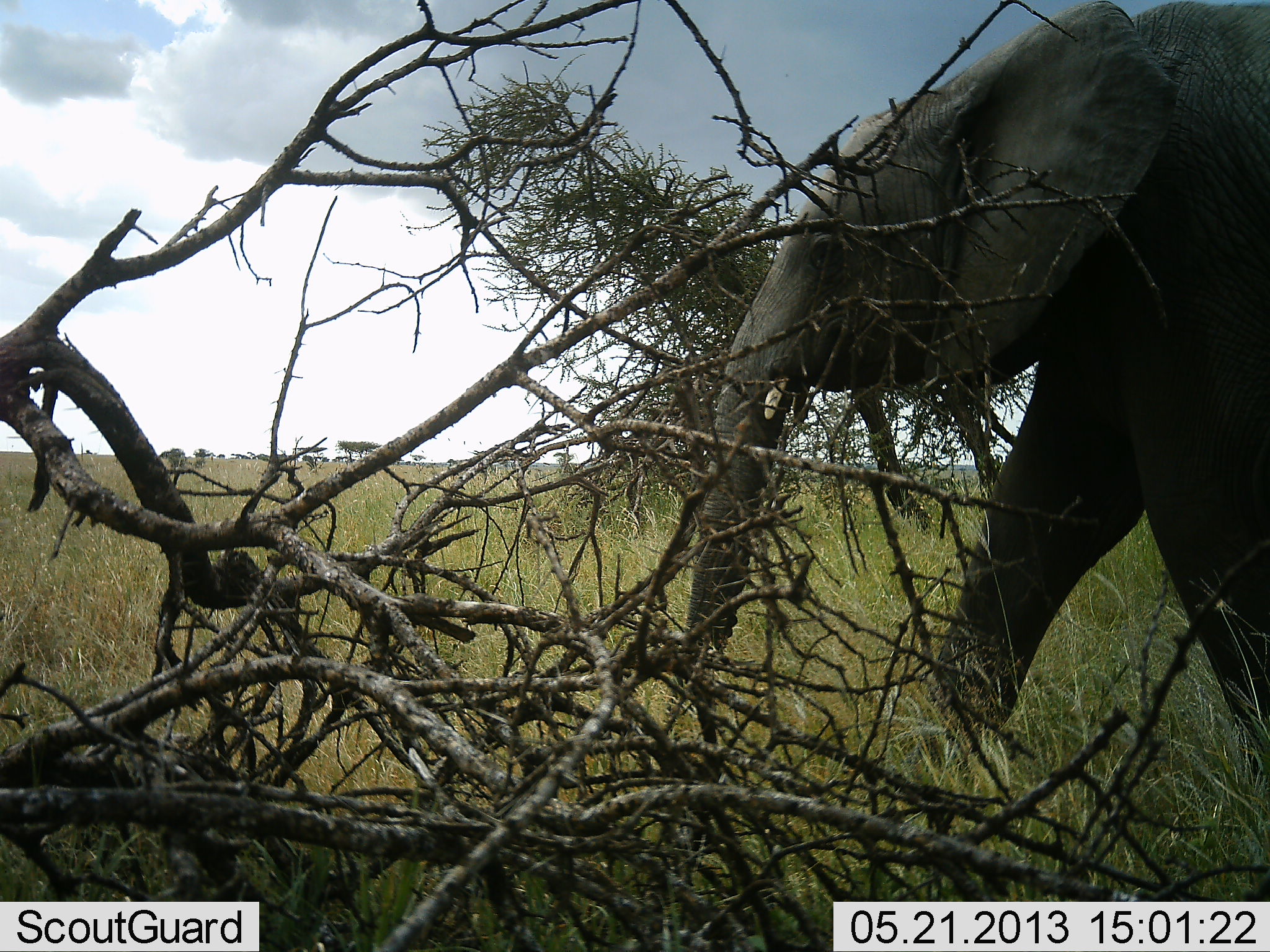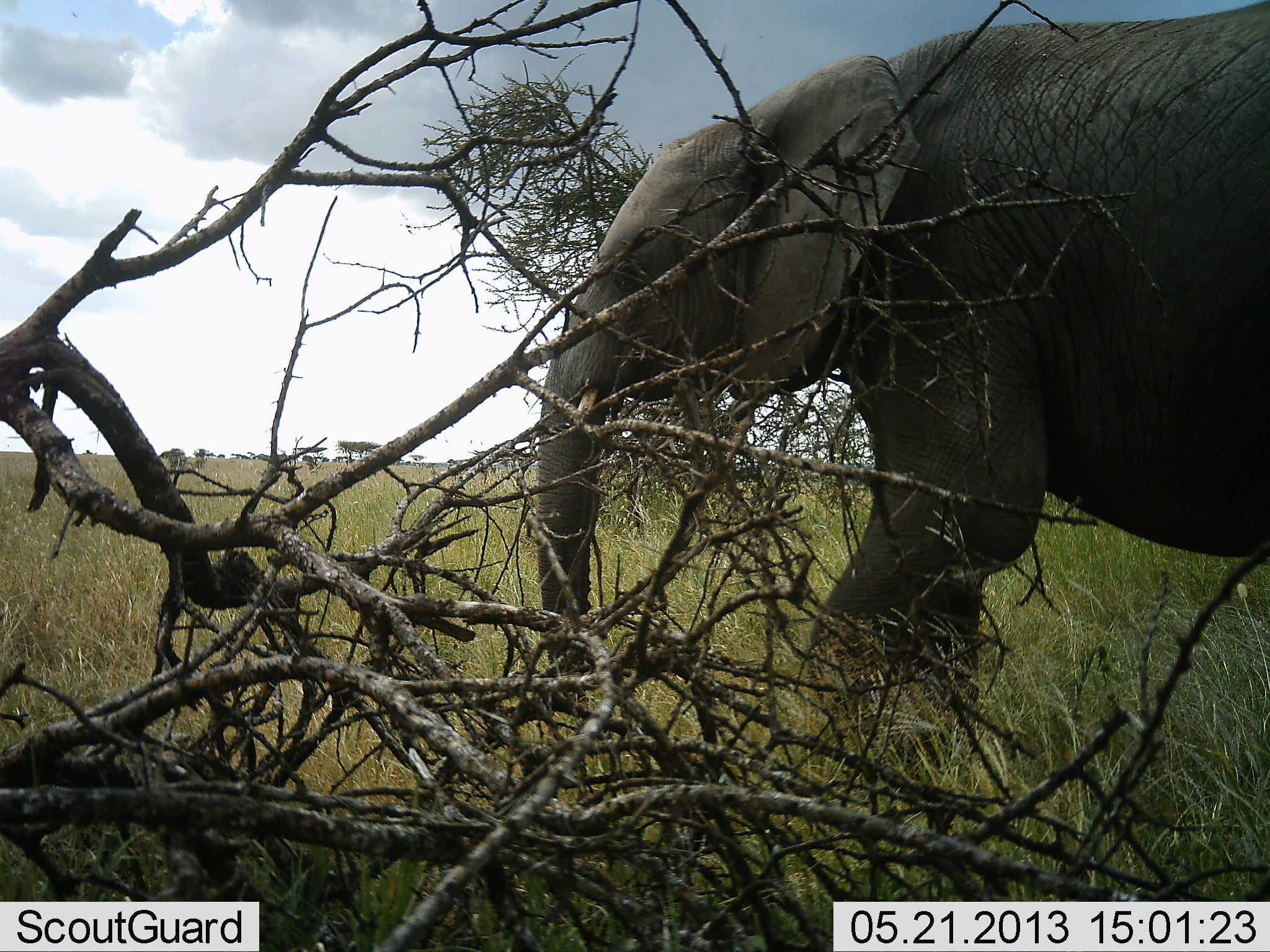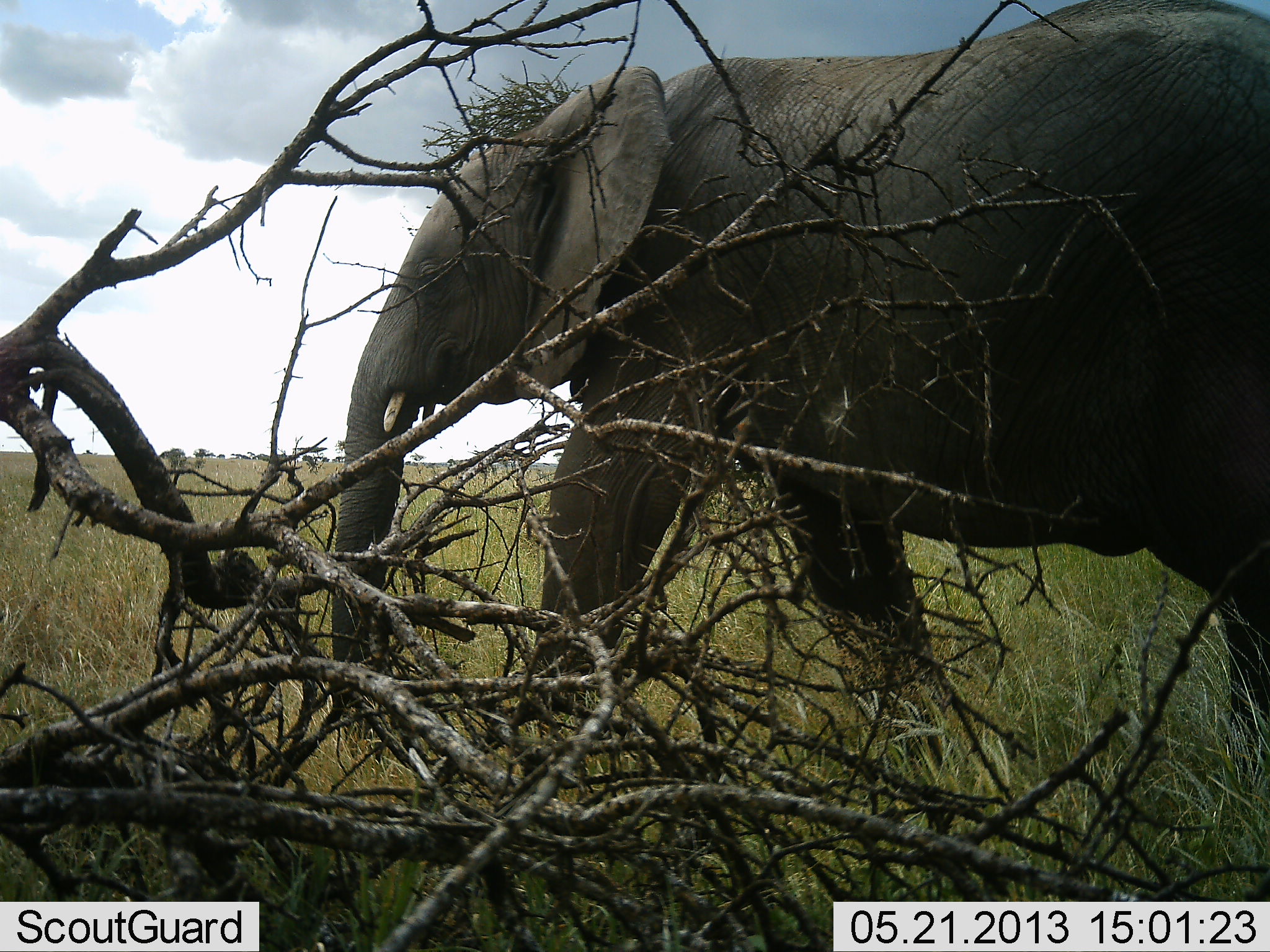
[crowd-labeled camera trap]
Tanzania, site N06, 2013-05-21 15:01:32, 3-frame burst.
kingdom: Animalia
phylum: Chordata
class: Mammalia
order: Proboscidea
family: Elephantidae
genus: Loxodonta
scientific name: Loxodonta africana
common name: african bush elephant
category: elephant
Elephant (african bush elephant) (Loxodonta africana), count 1. Behavior (volunteer vote fractions): standing 10%, resting 0%, moving 100%, interacting 0%. Young present (vote fraction): 0%. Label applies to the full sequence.